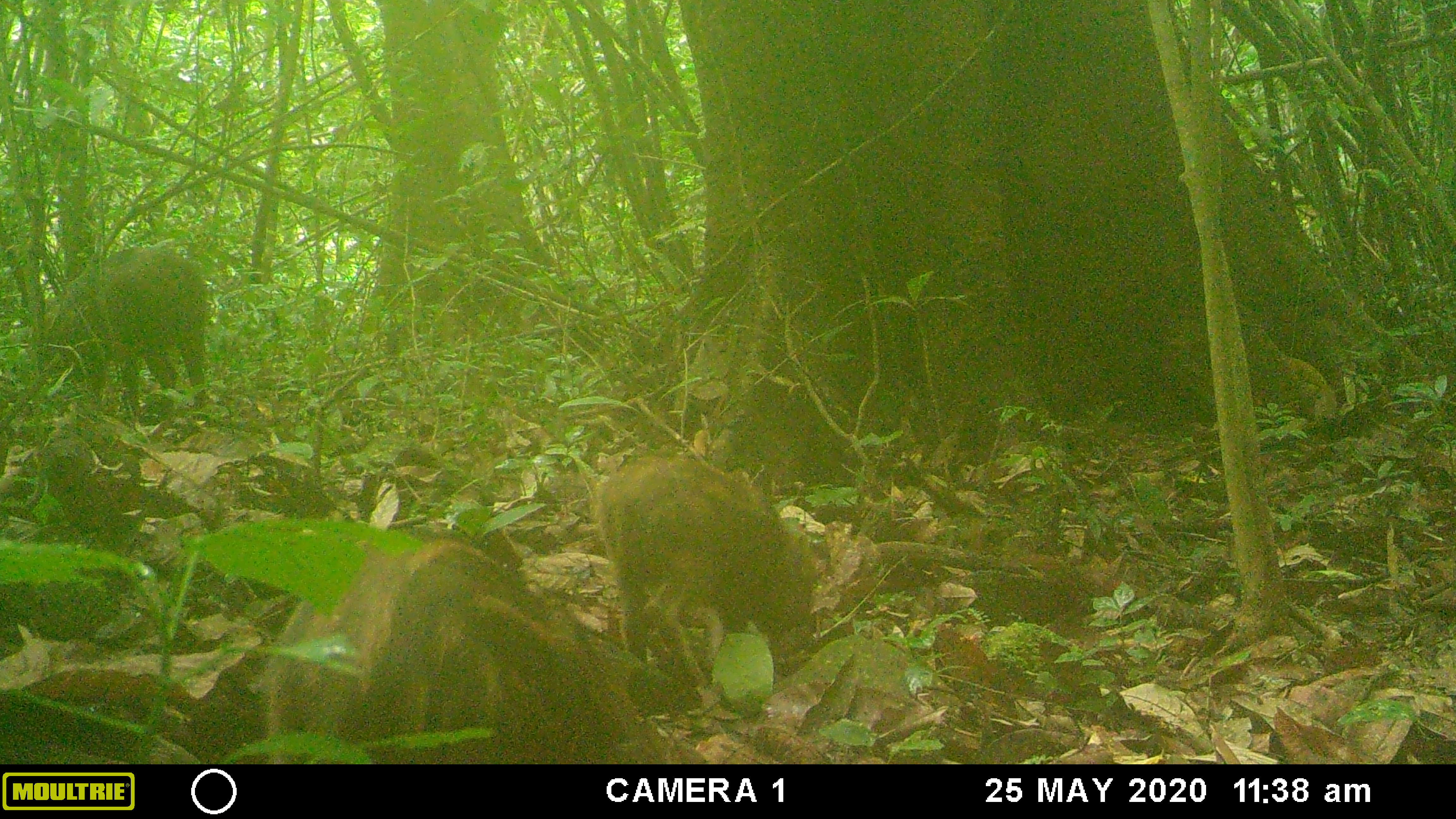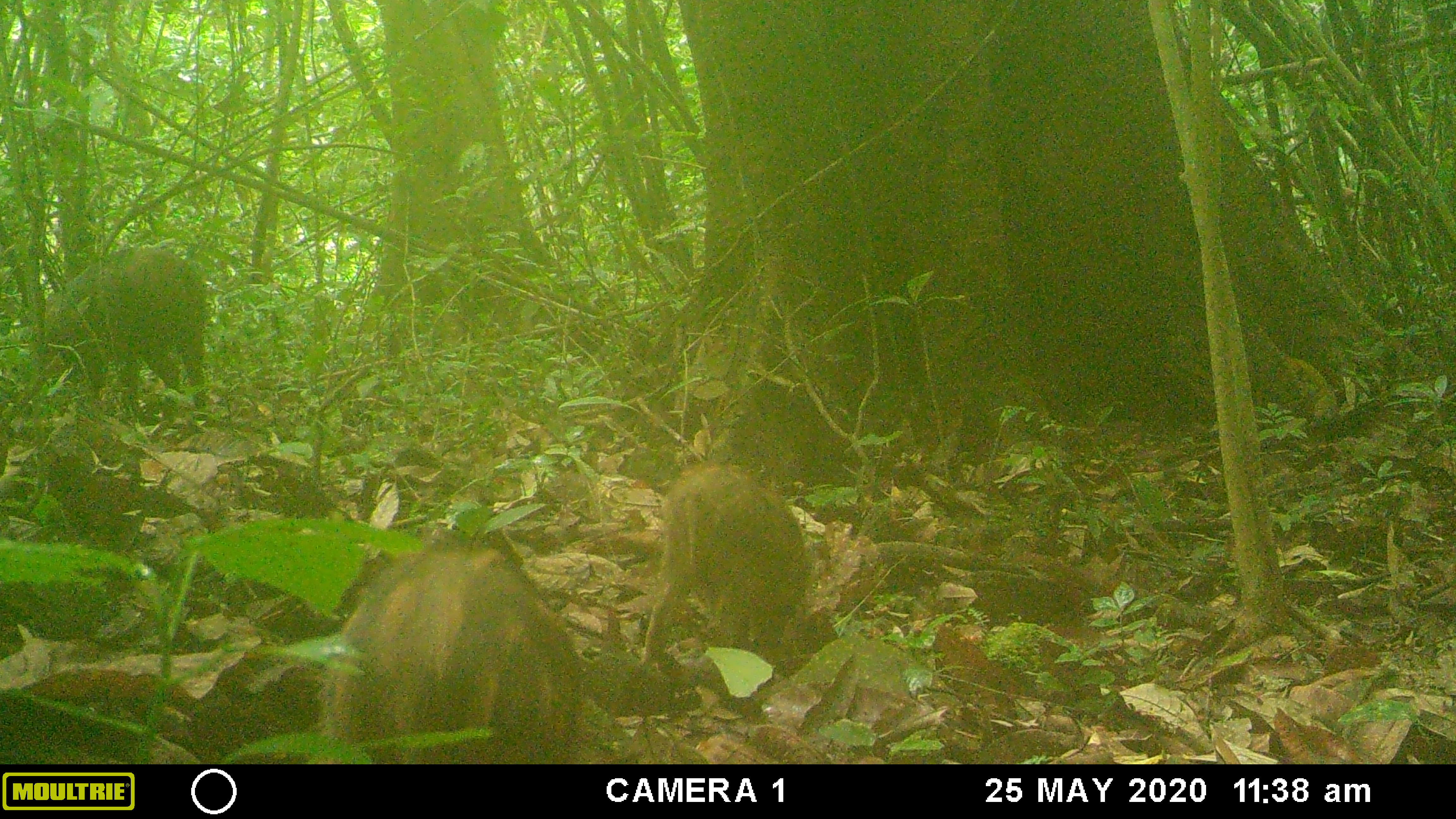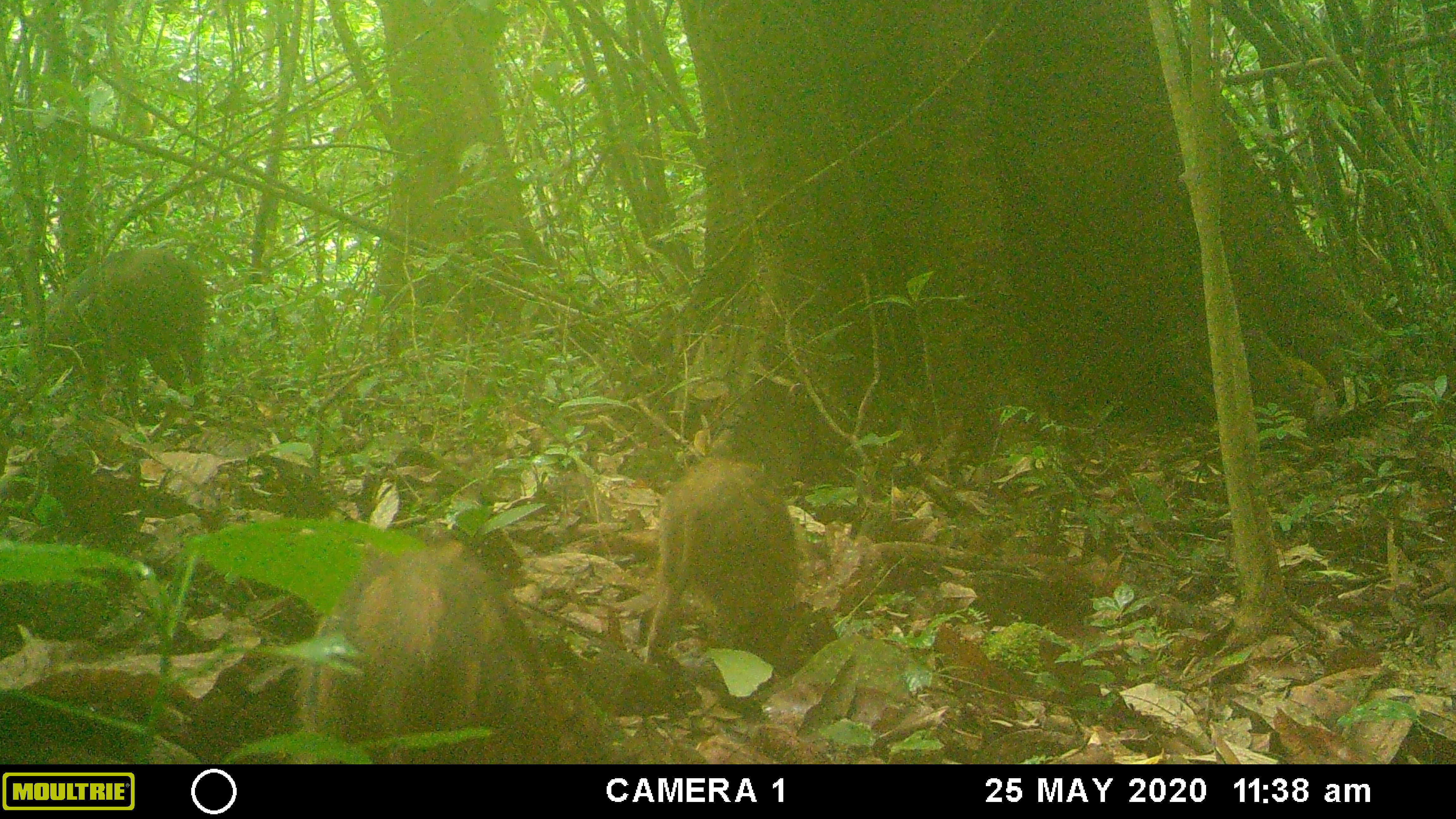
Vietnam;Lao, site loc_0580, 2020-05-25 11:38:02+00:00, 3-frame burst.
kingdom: Animalia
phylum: Chordata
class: Mammalia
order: Artiodactyla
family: Suidae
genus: Sus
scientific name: Sus scrofa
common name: eurasian wild pig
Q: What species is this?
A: Eurasian wild pig (Sus scrofa).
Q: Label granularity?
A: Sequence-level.